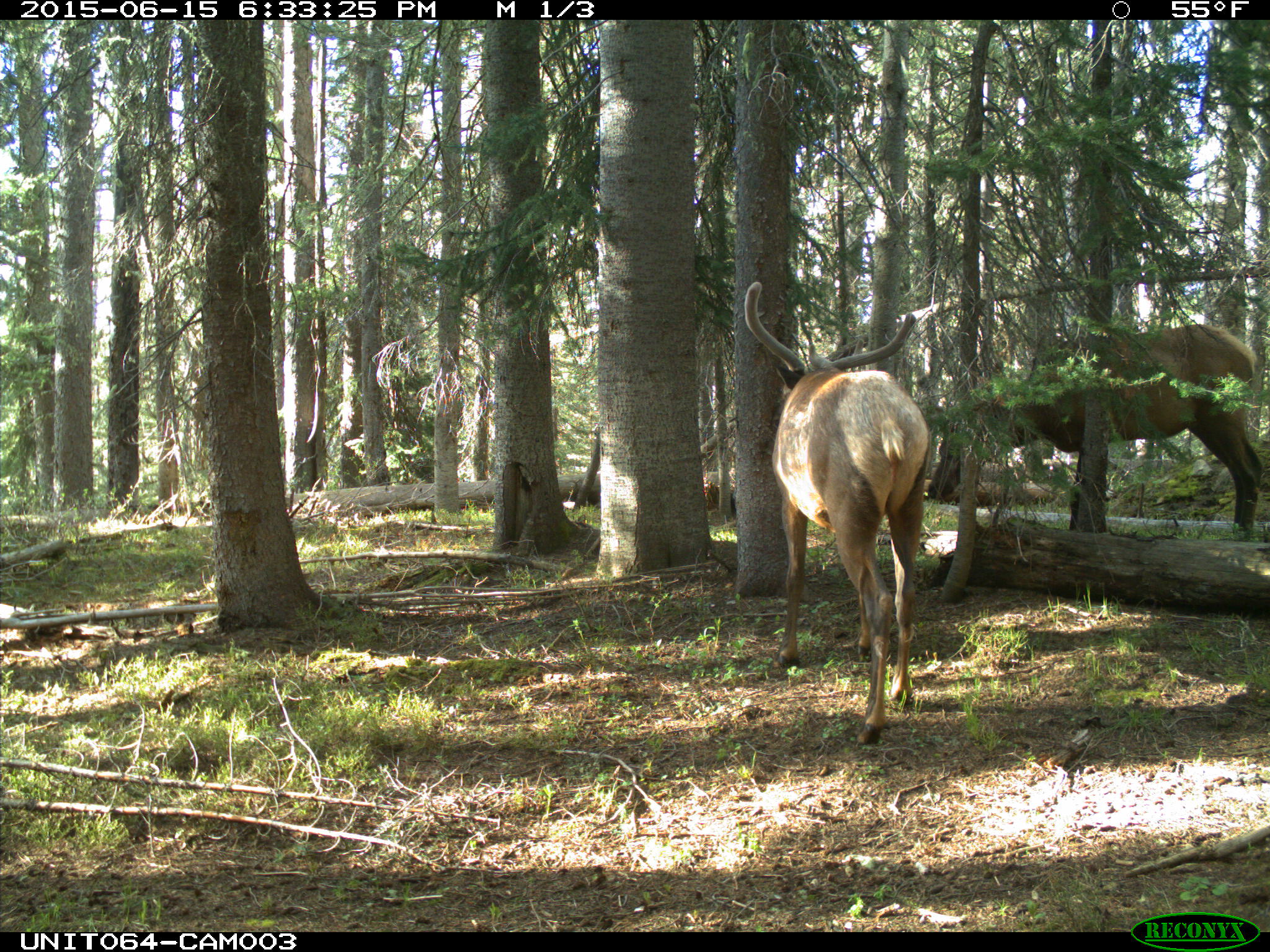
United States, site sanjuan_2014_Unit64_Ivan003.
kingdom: Animalia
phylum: Chordata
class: Mammalia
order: Artiodactyla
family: Cervidae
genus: Cervus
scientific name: Cervus elaphus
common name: red deer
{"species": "Cervus elaphus (red deer)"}